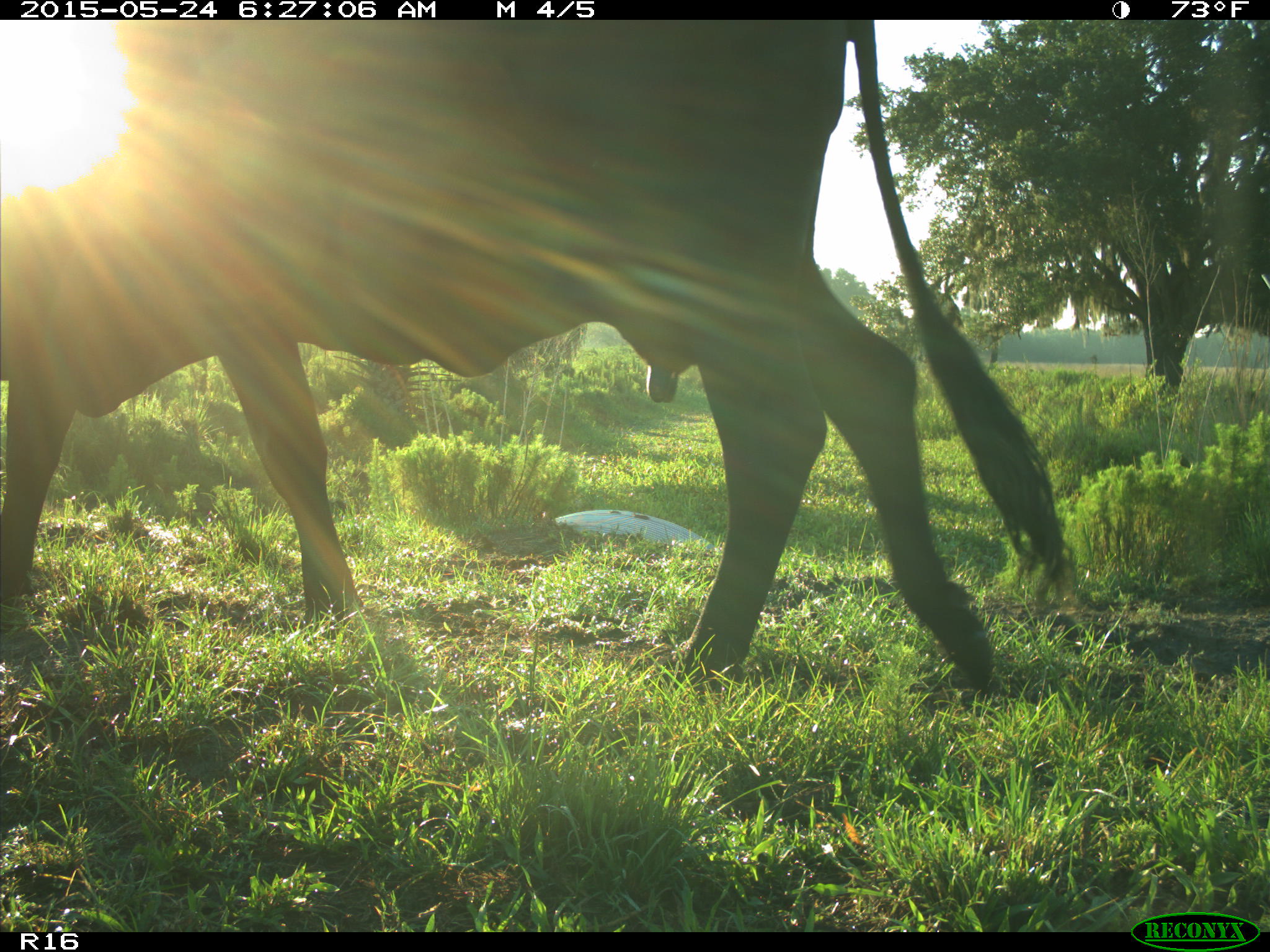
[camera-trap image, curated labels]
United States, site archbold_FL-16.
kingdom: Animalia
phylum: Chordata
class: Mammalia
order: Artiodactyla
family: Bovidae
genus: Bos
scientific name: Bos taurus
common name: domestic cow